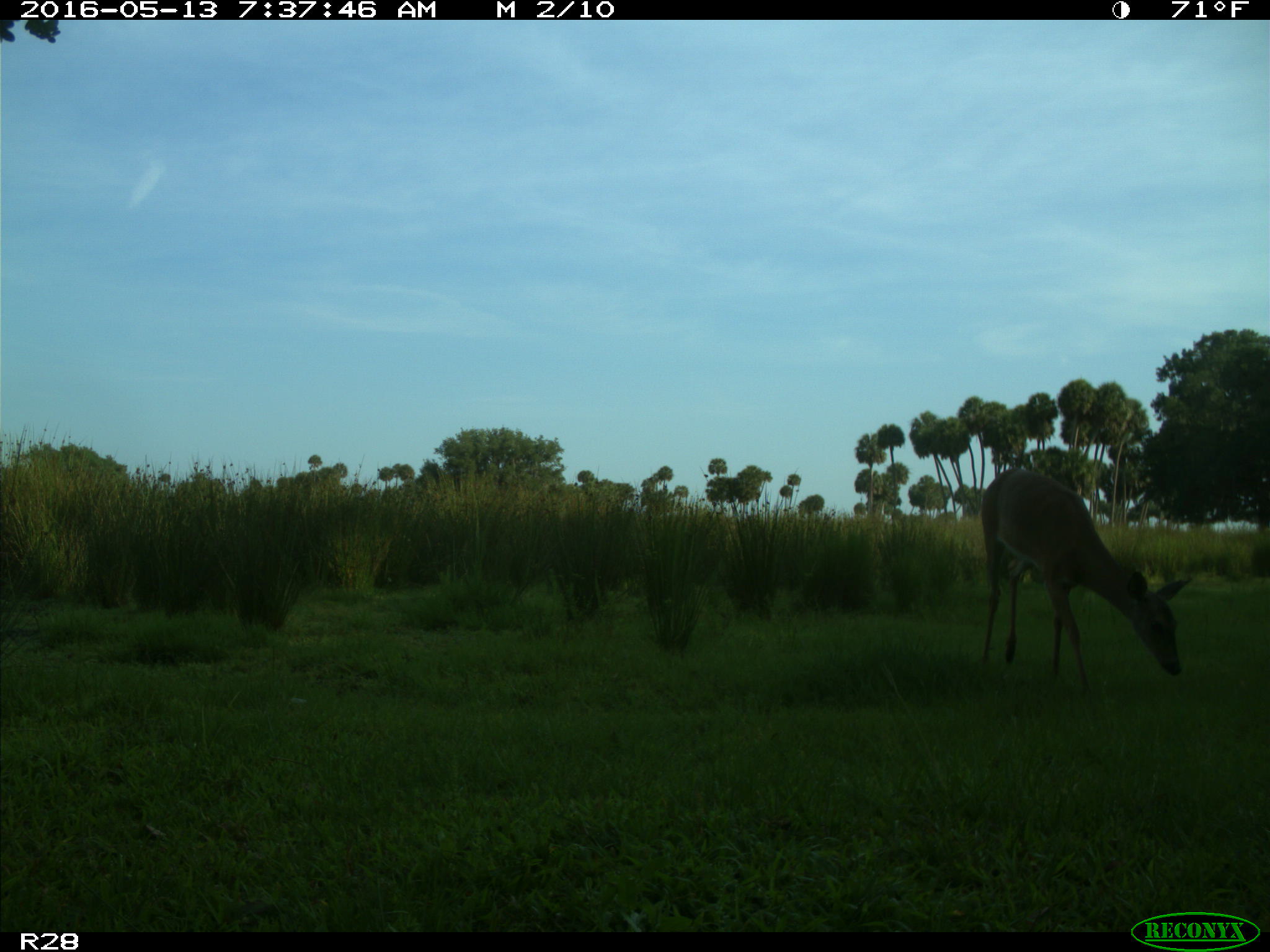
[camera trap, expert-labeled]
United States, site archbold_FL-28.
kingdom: Animalia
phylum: Chordata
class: Mammalia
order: Artiodactyla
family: Cervidae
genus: Odocoileus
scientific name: Odocoileus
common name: deer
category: unidentified deer